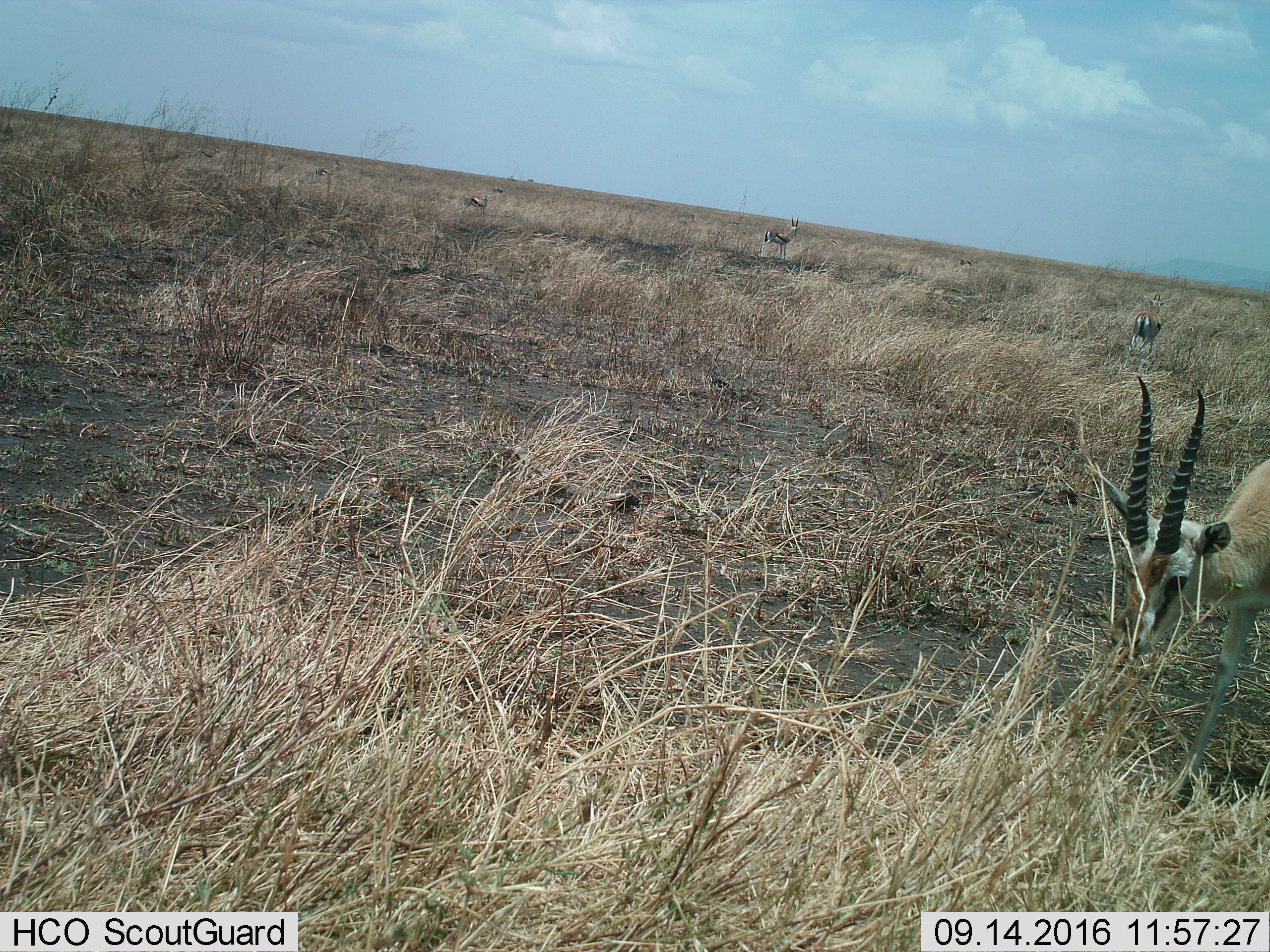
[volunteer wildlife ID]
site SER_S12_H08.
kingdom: Animalia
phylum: Chordata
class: Mammalia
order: Artiodactyla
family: Bovidae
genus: Eudorcas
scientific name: Eudorcas thomsonii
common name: thomson's gazelle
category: gazellethomsons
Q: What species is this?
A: Gazellethomsons (thomson's gazelle) (Eudorcas thomsonii).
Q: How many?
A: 11-50.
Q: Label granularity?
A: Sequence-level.